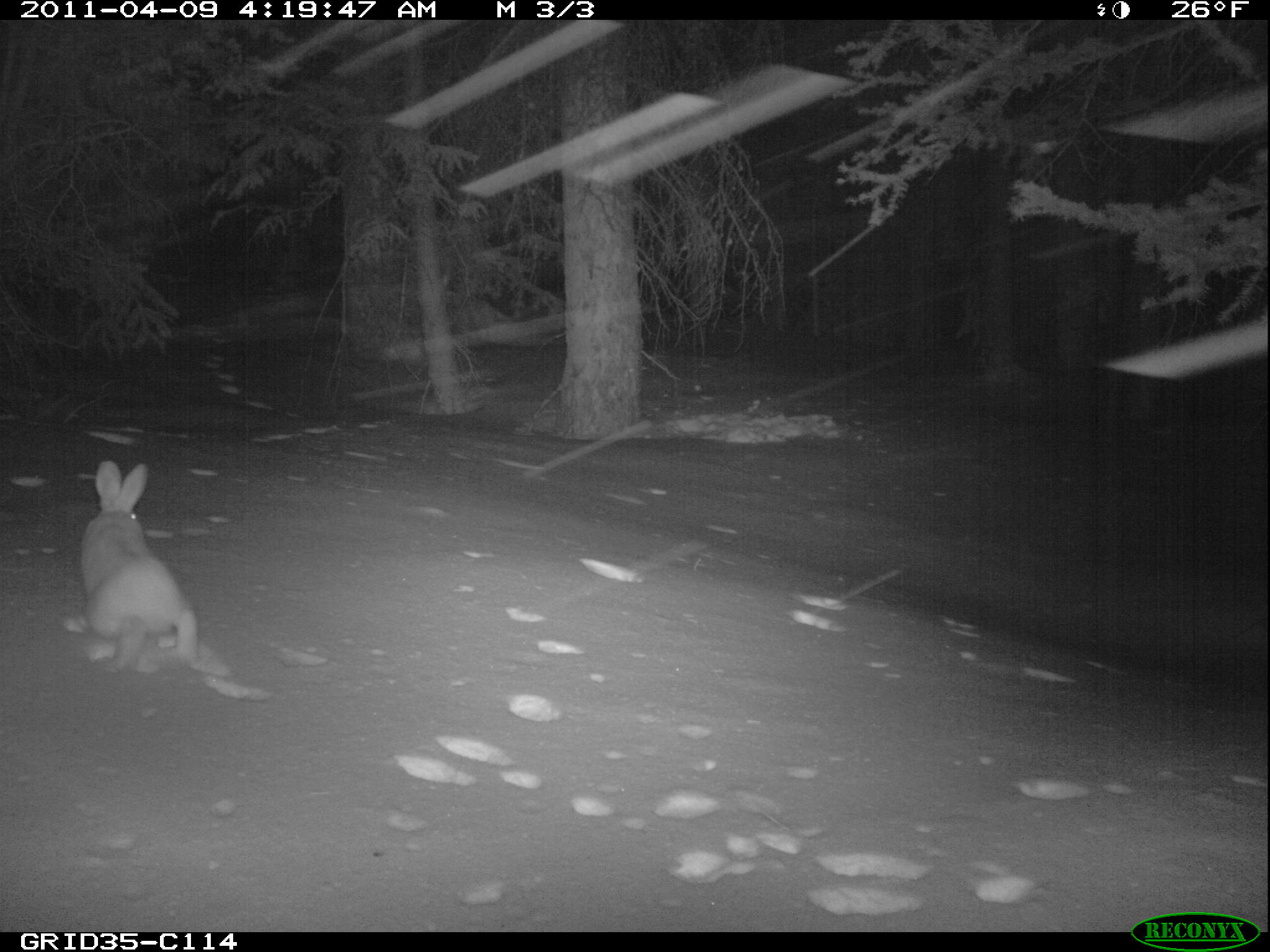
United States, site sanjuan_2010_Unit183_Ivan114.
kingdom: Animalia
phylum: Chordata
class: Mammalia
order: Lagomorpha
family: Leporidae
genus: Lepus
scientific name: Lepus americanus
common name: snowshoe hare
Lepus americanus (snowshoe hare).